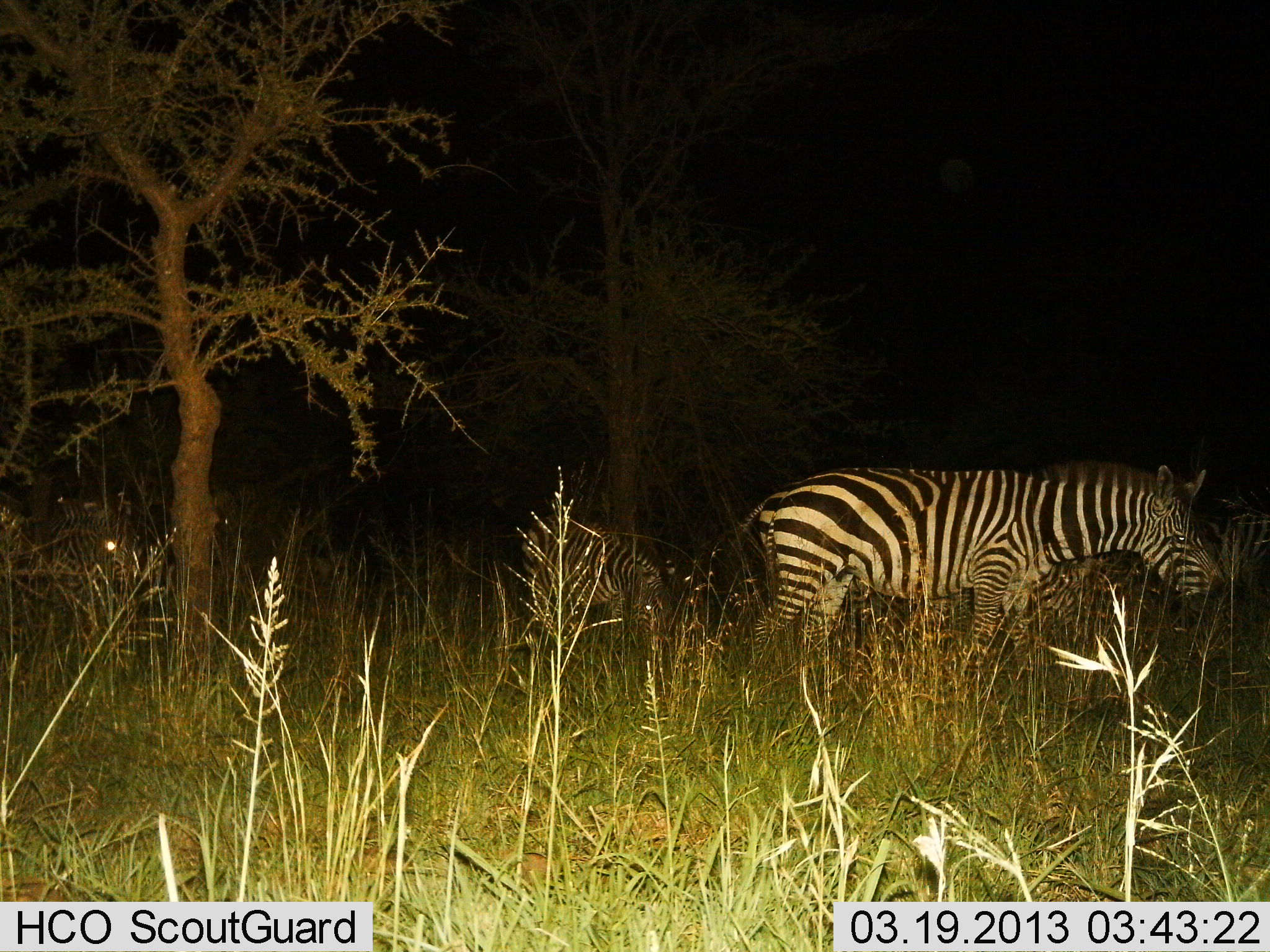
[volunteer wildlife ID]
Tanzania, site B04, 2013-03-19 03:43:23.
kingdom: Animalia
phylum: Chordata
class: Mammalia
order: Perissodactyla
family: Equidae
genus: Equus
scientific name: Equus quagga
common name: plains zebra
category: zebra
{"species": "zebra (plains zebra) (Equus quagga)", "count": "3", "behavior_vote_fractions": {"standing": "78%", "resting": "3%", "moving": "19%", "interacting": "0%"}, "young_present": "0%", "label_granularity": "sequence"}